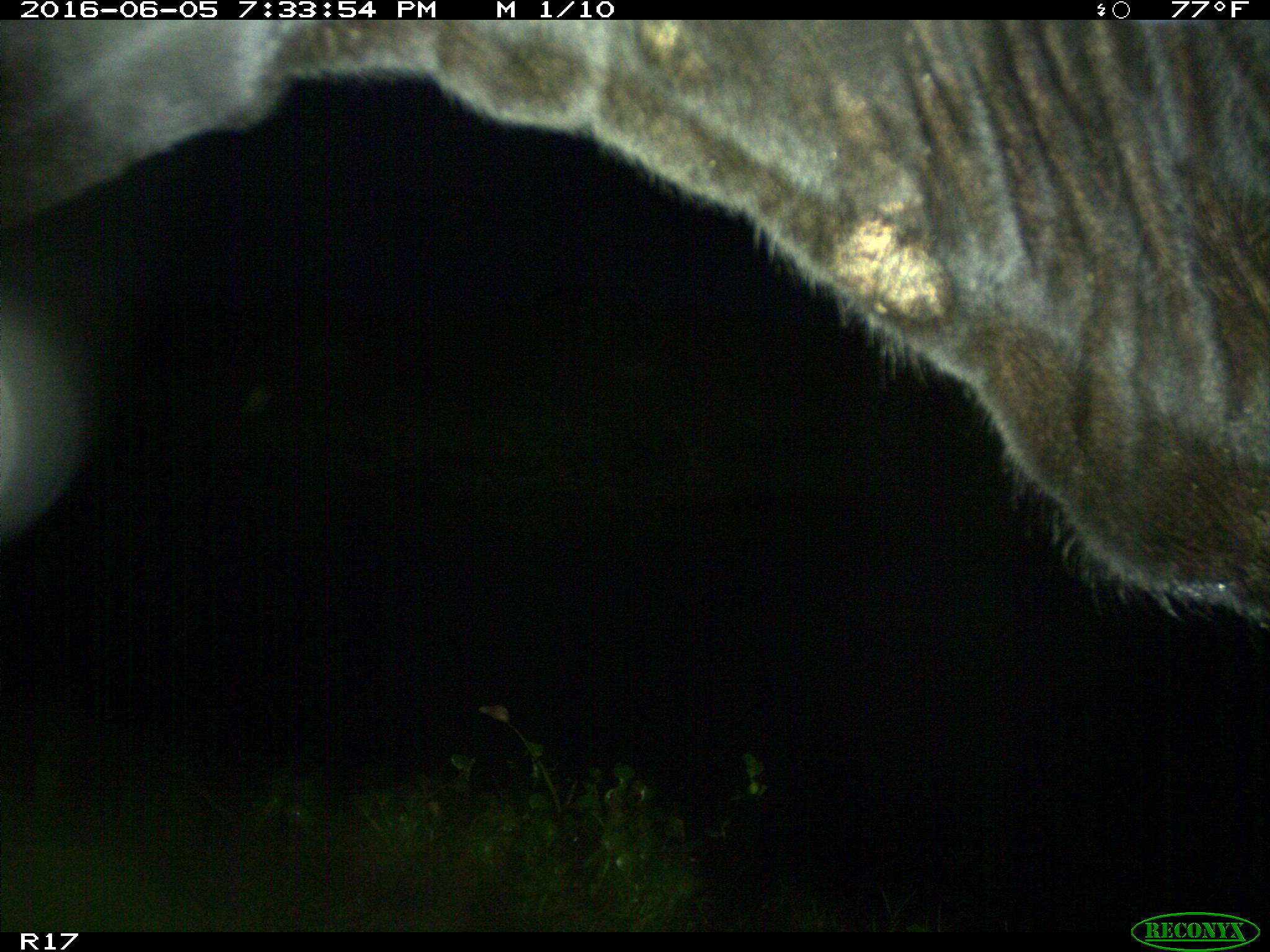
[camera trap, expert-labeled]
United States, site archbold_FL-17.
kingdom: Animalia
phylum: Chordata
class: Mammalia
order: Artiodactyla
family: Bovidae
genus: Bos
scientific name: Bos taurus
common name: domestic cow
Bos taurus (domestic cow).